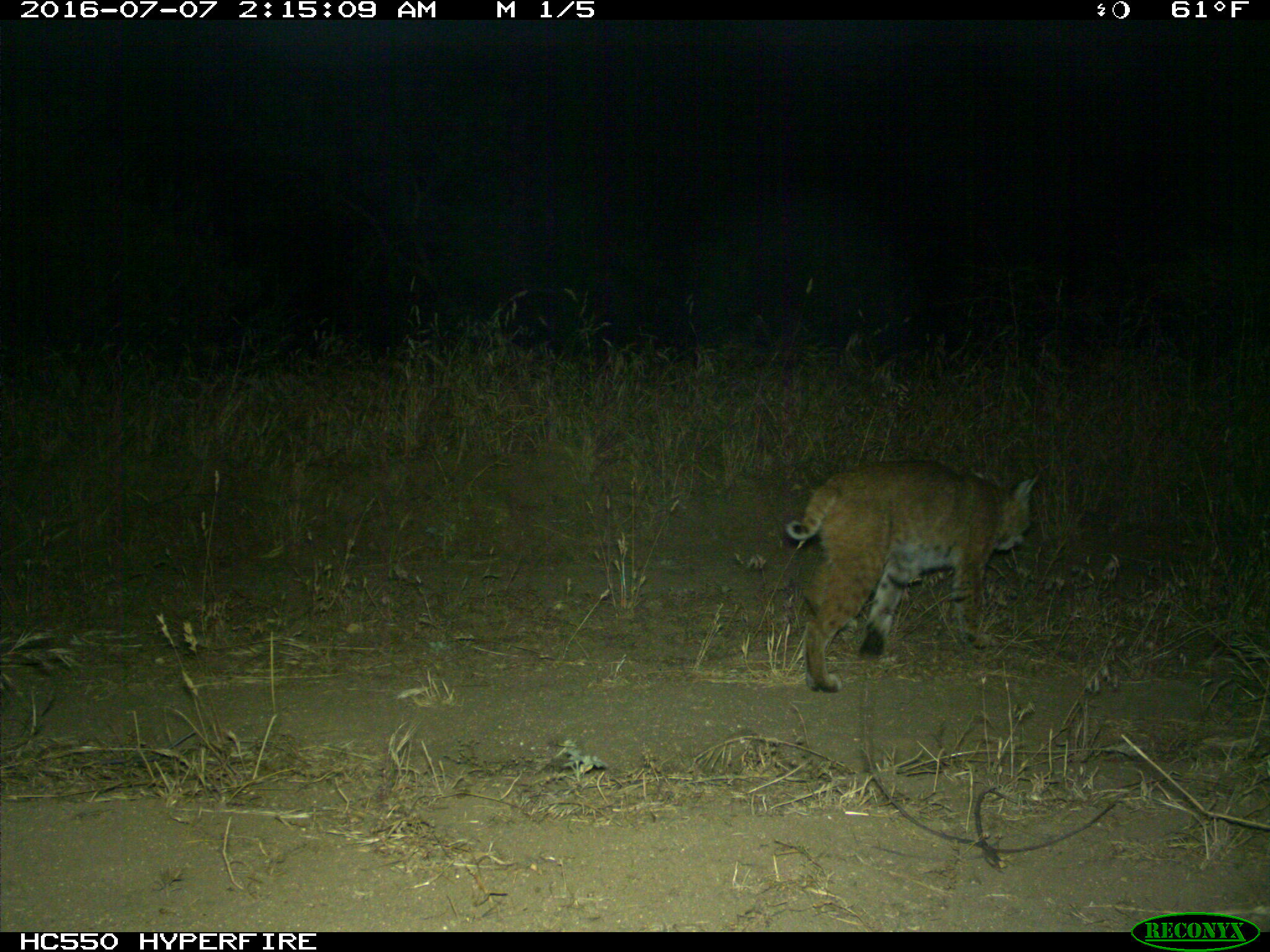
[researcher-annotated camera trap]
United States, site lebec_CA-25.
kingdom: Animalia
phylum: Chordata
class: Mammalia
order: Carnivora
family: Felidae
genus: Lynx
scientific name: Lynx rufus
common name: bobcat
Lynx rufus (bobcat).